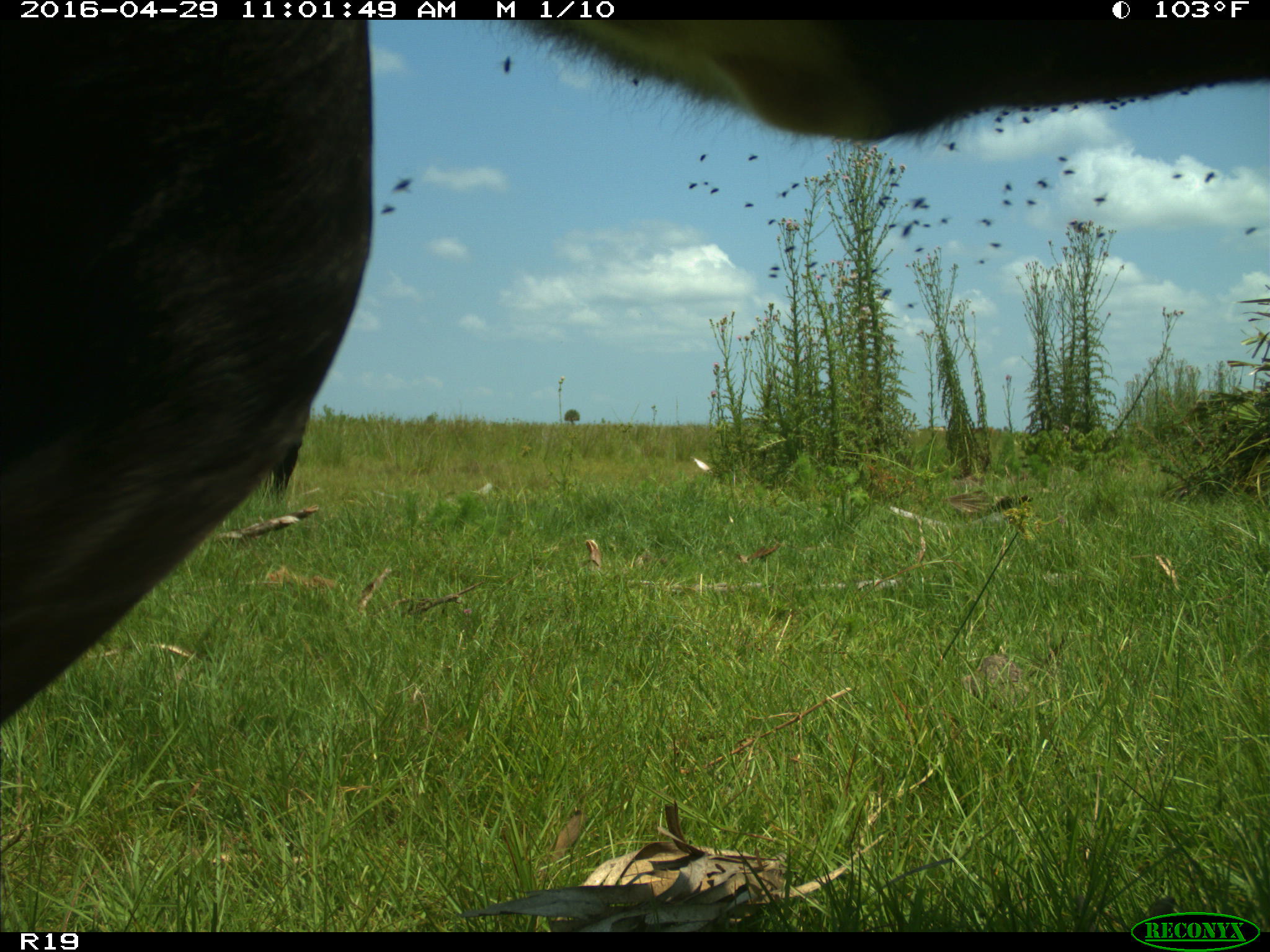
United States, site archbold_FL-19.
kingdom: Animalia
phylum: Chordata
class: Mammalia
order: Artiodactyla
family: Bovidae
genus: Bos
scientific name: Bos taurus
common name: domestic cow